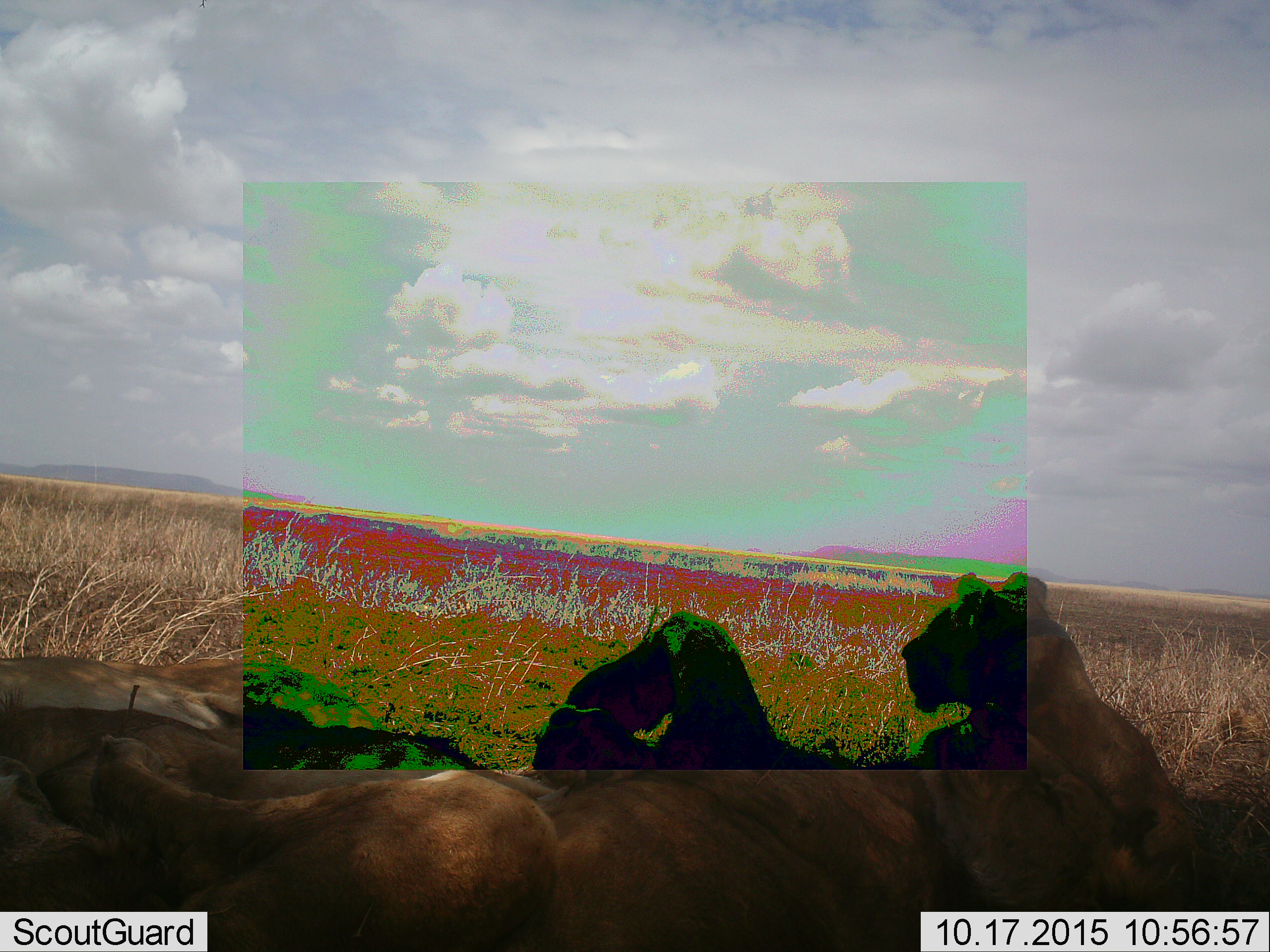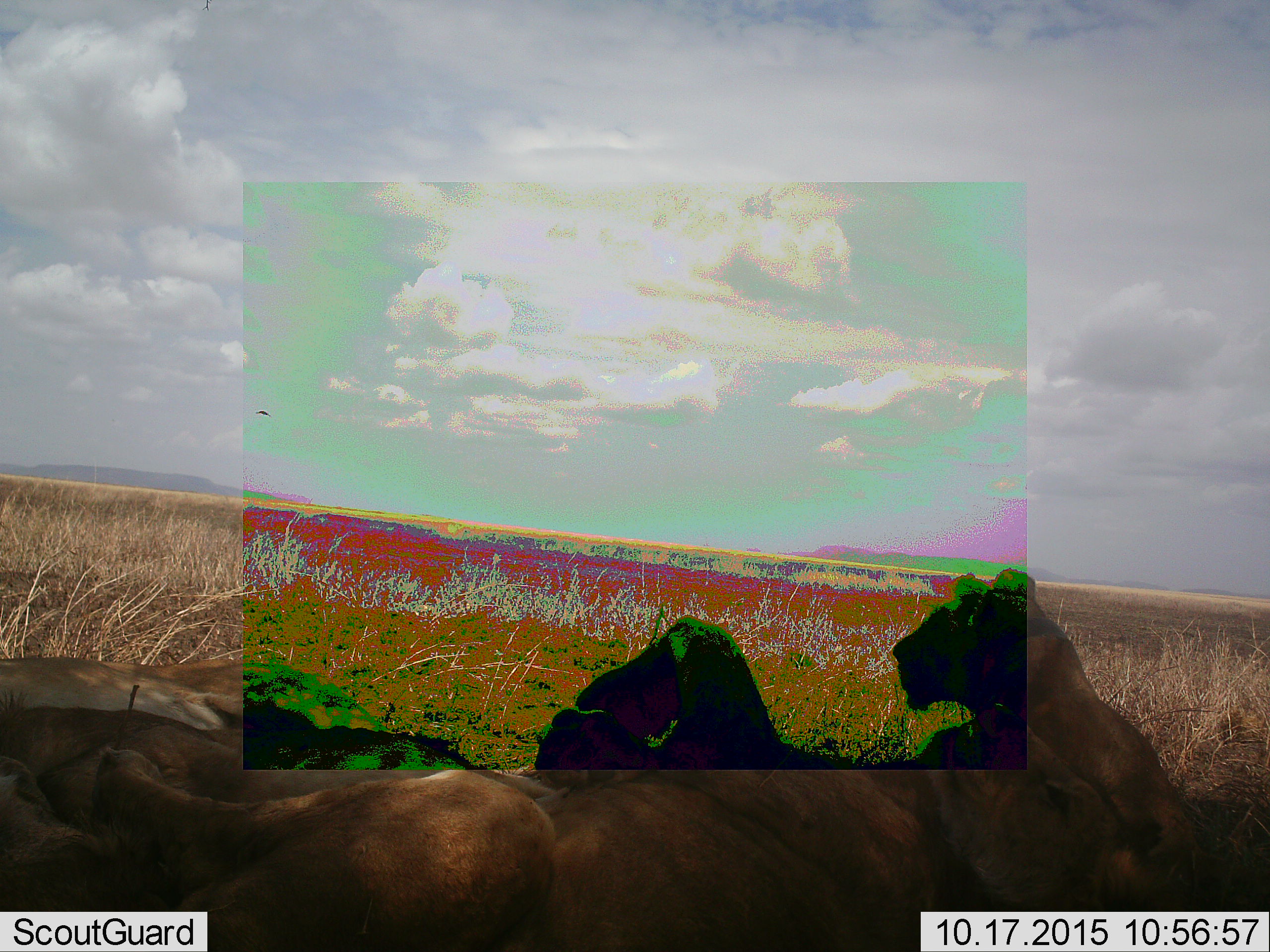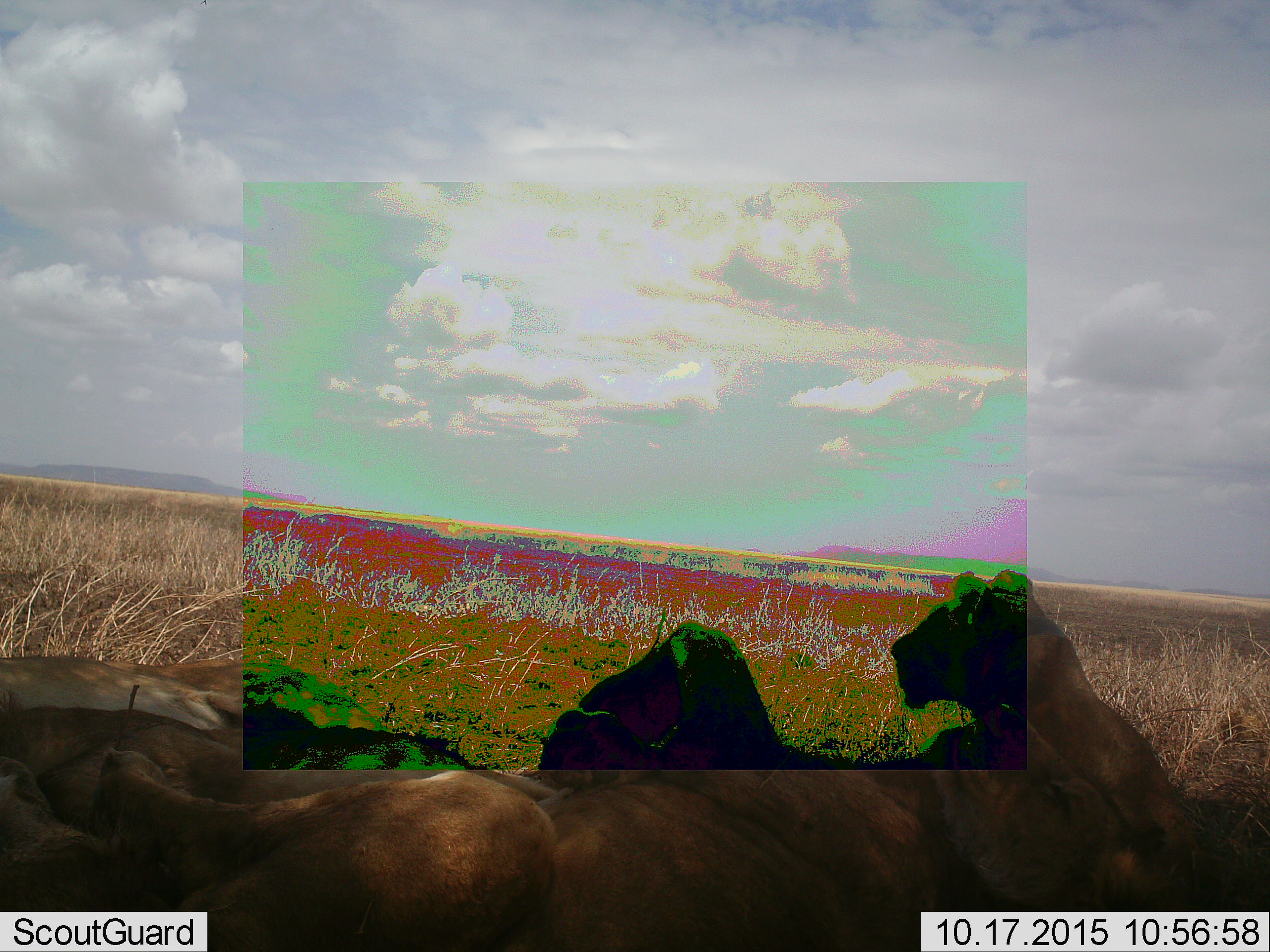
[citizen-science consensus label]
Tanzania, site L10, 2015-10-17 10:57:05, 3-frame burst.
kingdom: Animalia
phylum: Chordata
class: Mammalia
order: Carnivora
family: Felidae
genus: Panthera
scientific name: Panthera leo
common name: lion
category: lionfemale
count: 4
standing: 0%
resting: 100%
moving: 11%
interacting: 0%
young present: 11%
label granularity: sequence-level